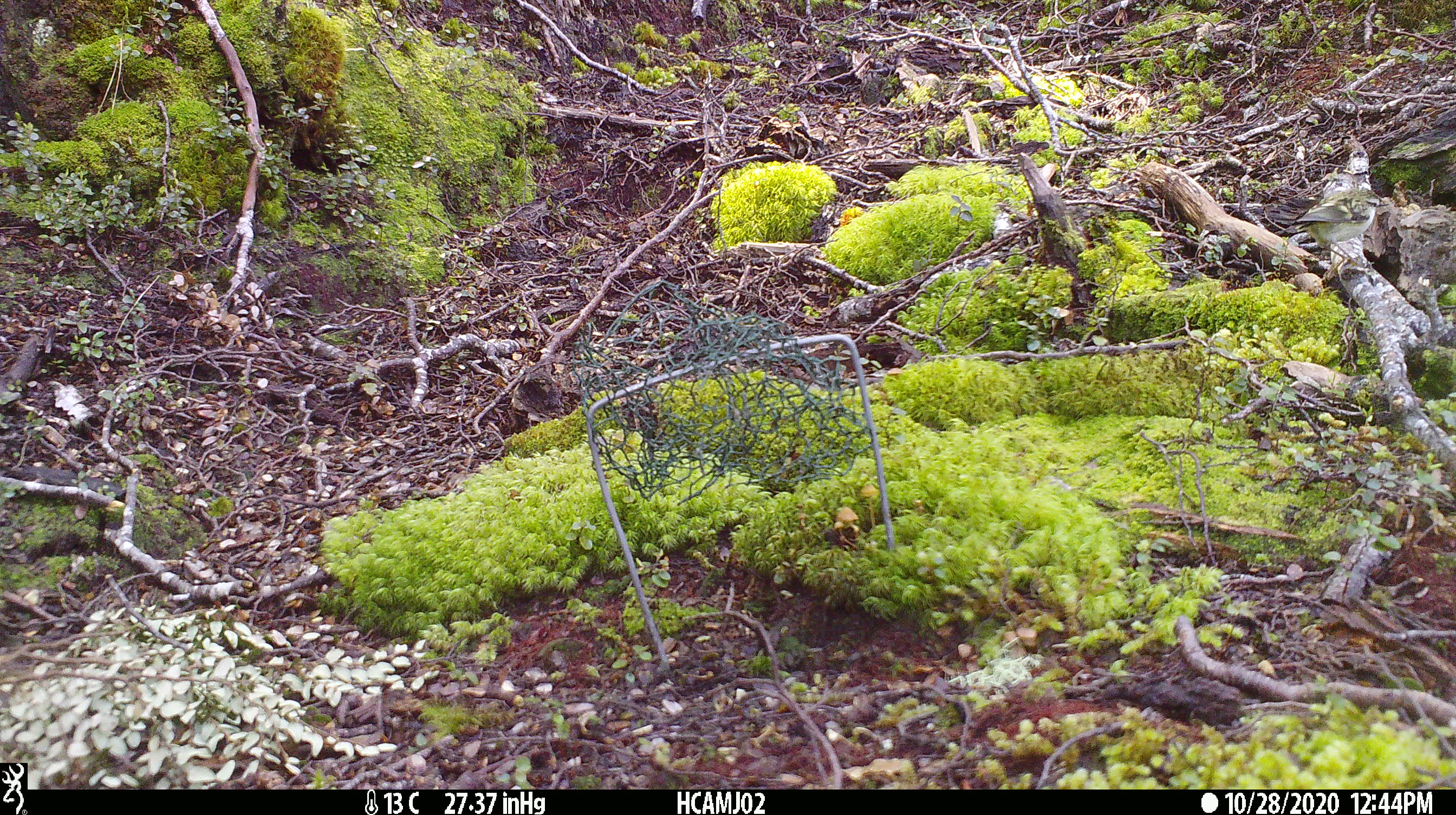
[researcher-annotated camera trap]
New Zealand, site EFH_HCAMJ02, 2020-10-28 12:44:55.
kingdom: Animalia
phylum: Chordata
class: Aves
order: Passeriformes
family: Acanthisittidae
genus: Acanthisitta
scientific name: Acanthisitta chloris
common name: rifleman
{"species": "rifleman (Acanthisitta chloris)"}